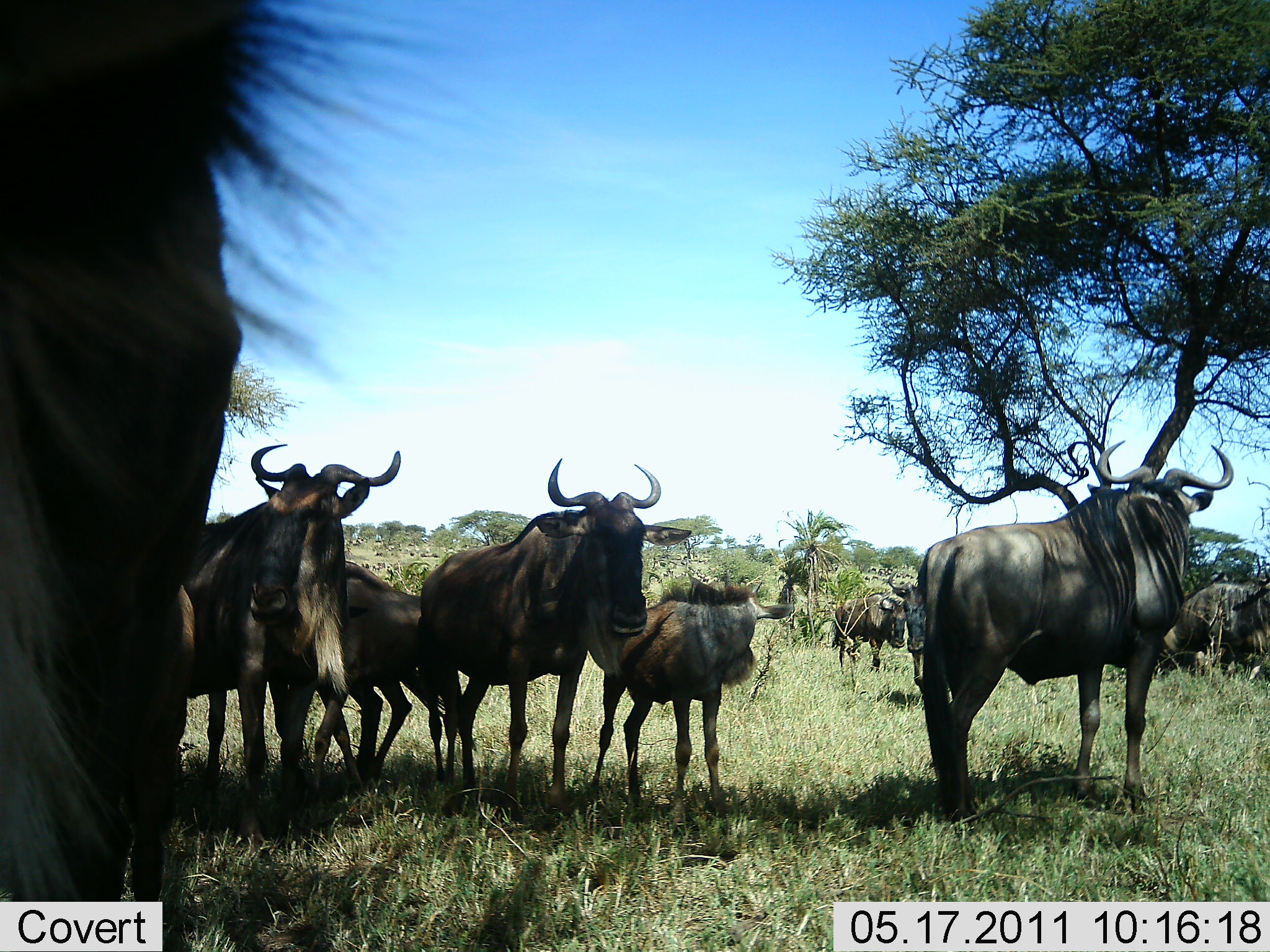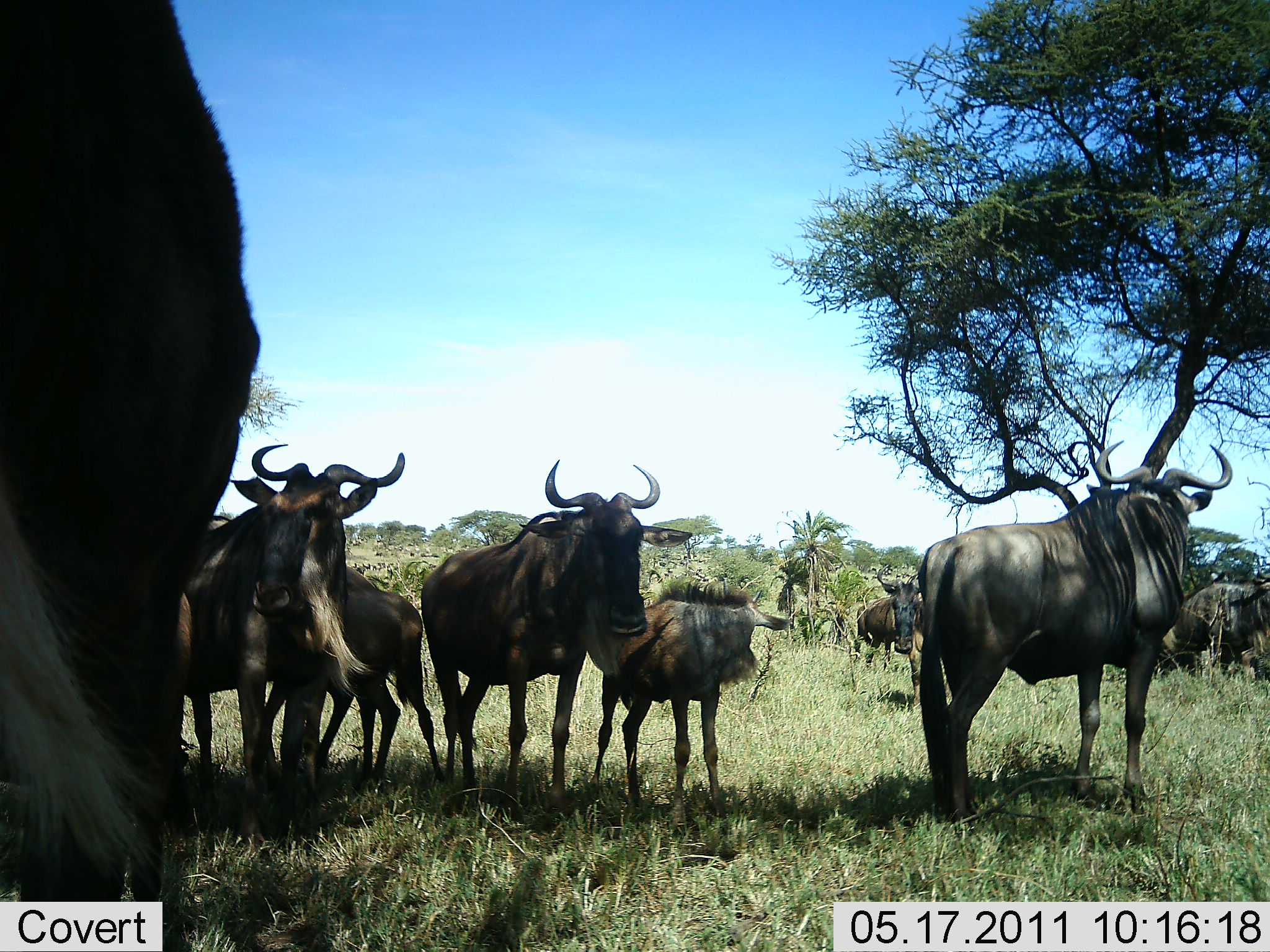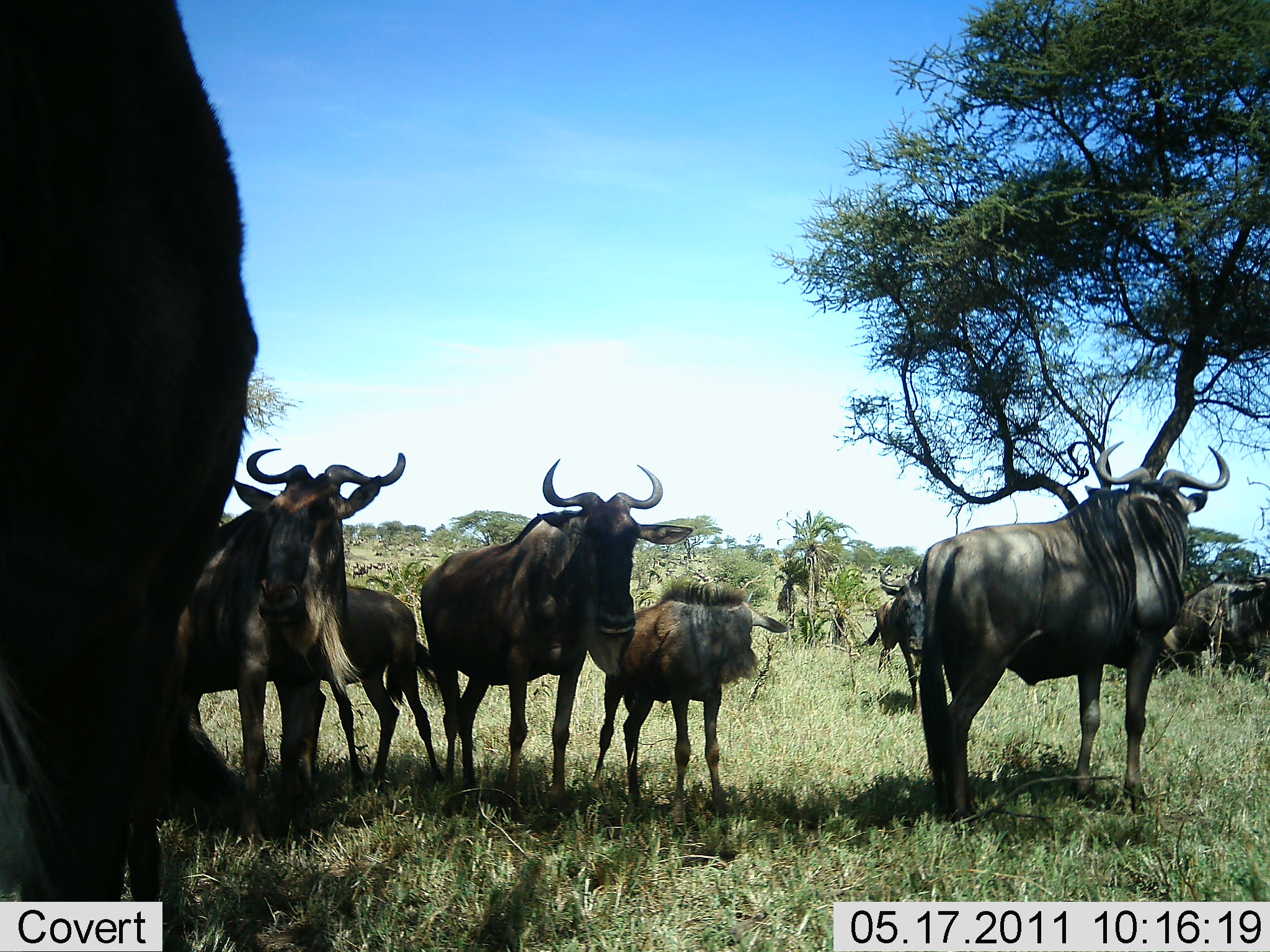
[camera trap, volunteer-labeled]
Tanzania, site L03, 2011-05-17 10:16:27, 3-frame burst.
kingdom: Animalia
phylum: Chordata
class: Mammalia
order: Artiodactyla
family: Bovidae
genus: Connochaetes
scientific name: Connochaetes taurinus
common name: blue wildebeest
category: wildebeest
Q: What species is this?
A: Wildebeest (blue wildebeest) (Connochaetes taurinus).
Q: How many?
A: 8.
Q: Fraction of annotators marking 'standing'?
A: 100%.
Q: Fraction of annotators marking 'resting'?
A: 8%.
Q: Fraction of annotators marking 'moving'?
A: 33%.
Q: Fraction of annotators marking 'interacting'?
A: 0%.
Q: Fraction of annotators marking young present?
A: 75%.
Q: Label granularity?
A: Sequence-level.